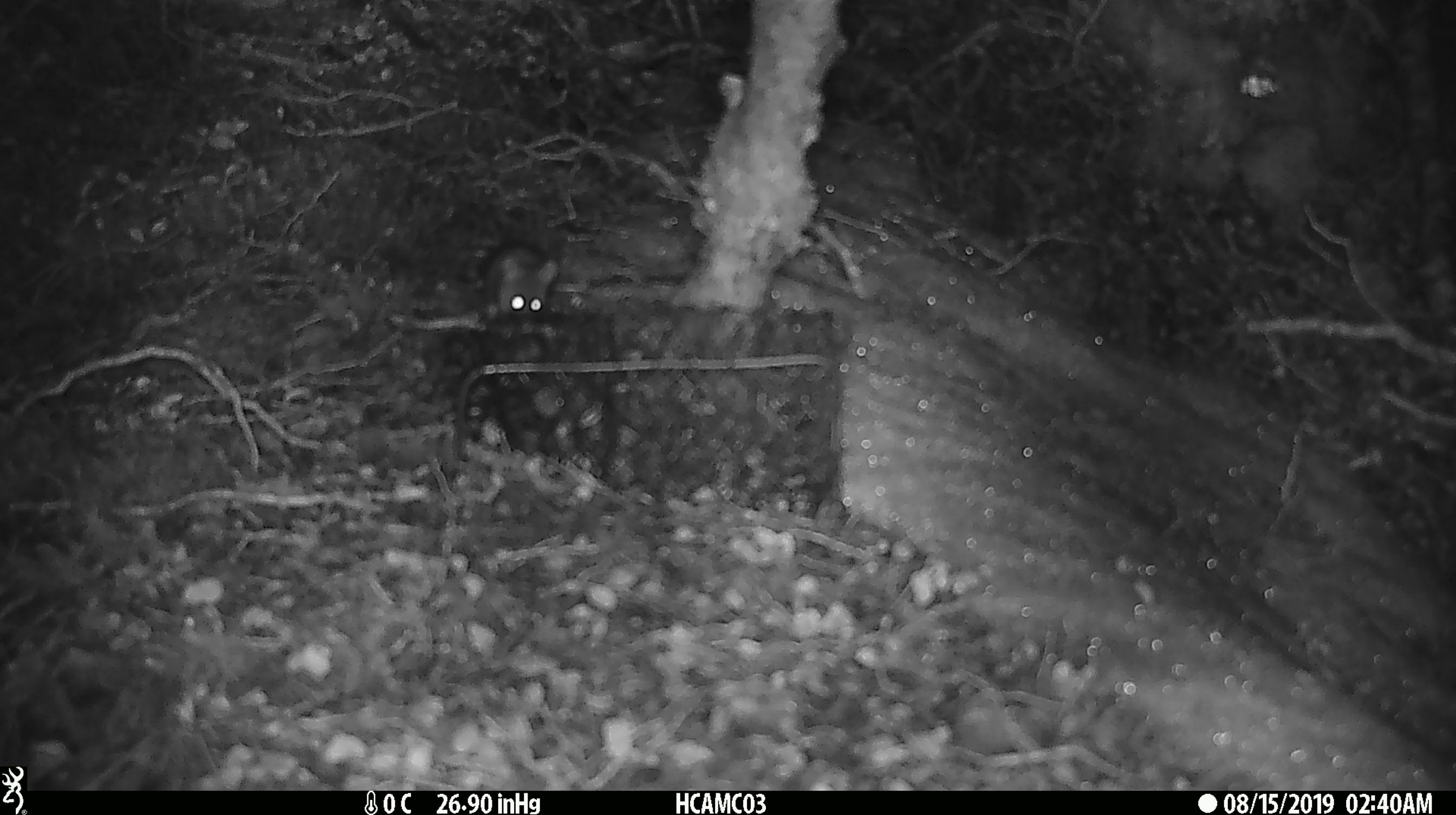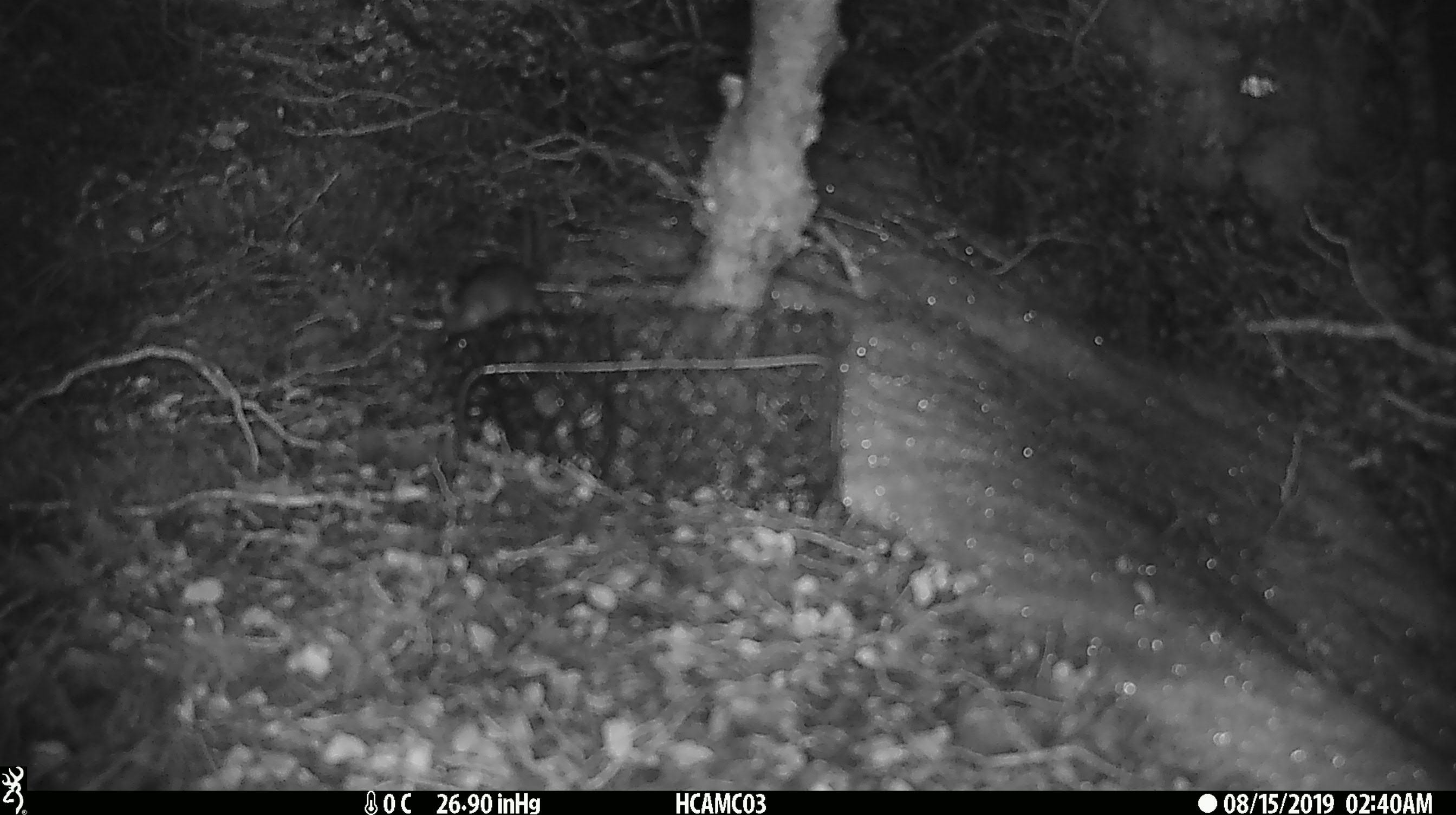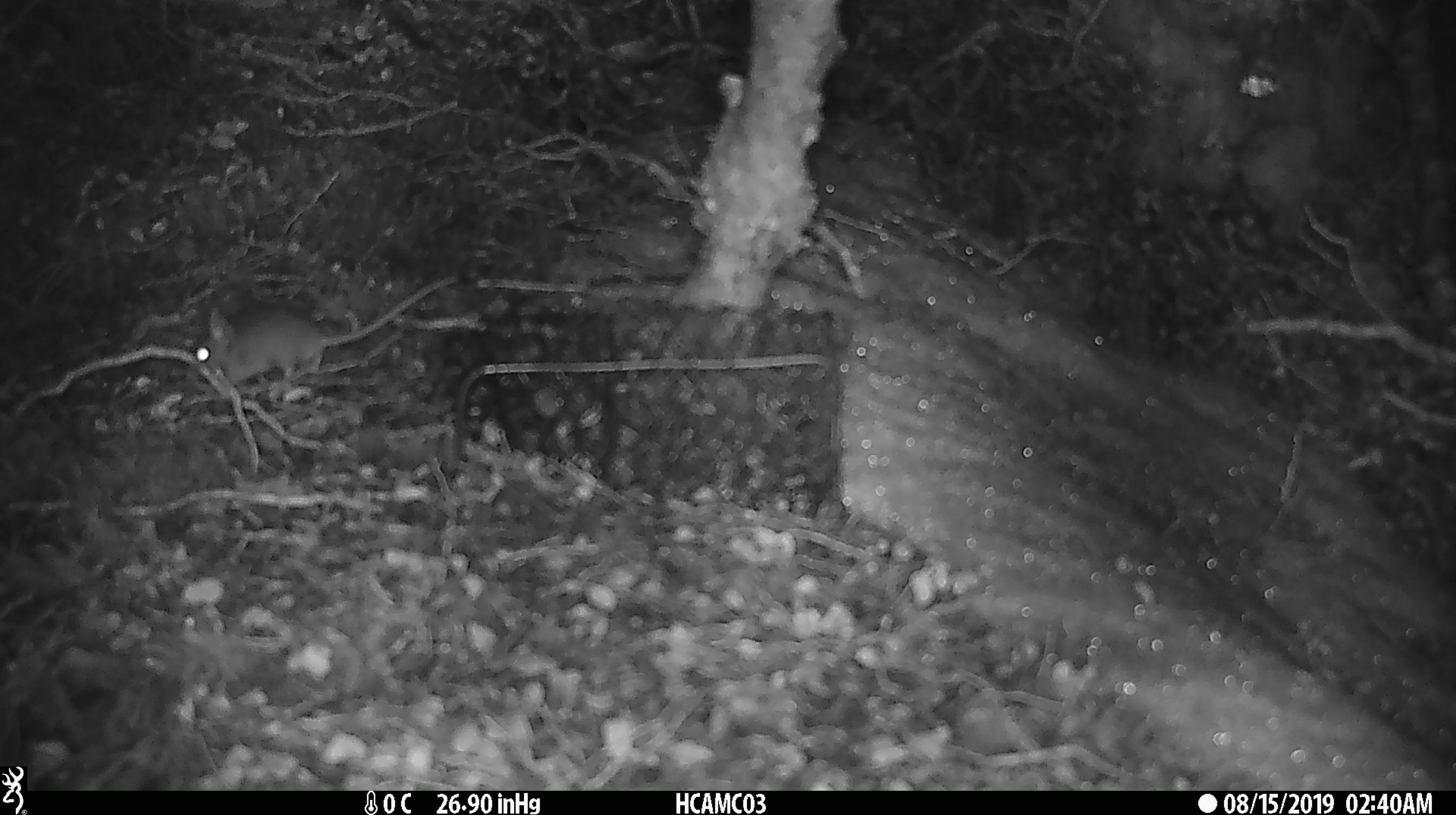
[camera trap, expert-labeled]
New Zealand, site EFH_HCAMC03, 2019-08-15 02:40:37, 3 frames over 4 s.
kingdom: Animalia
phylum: Chordata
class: Mammalia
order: Rodentia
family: Muridae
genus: Mus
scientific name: Mus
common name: mouse